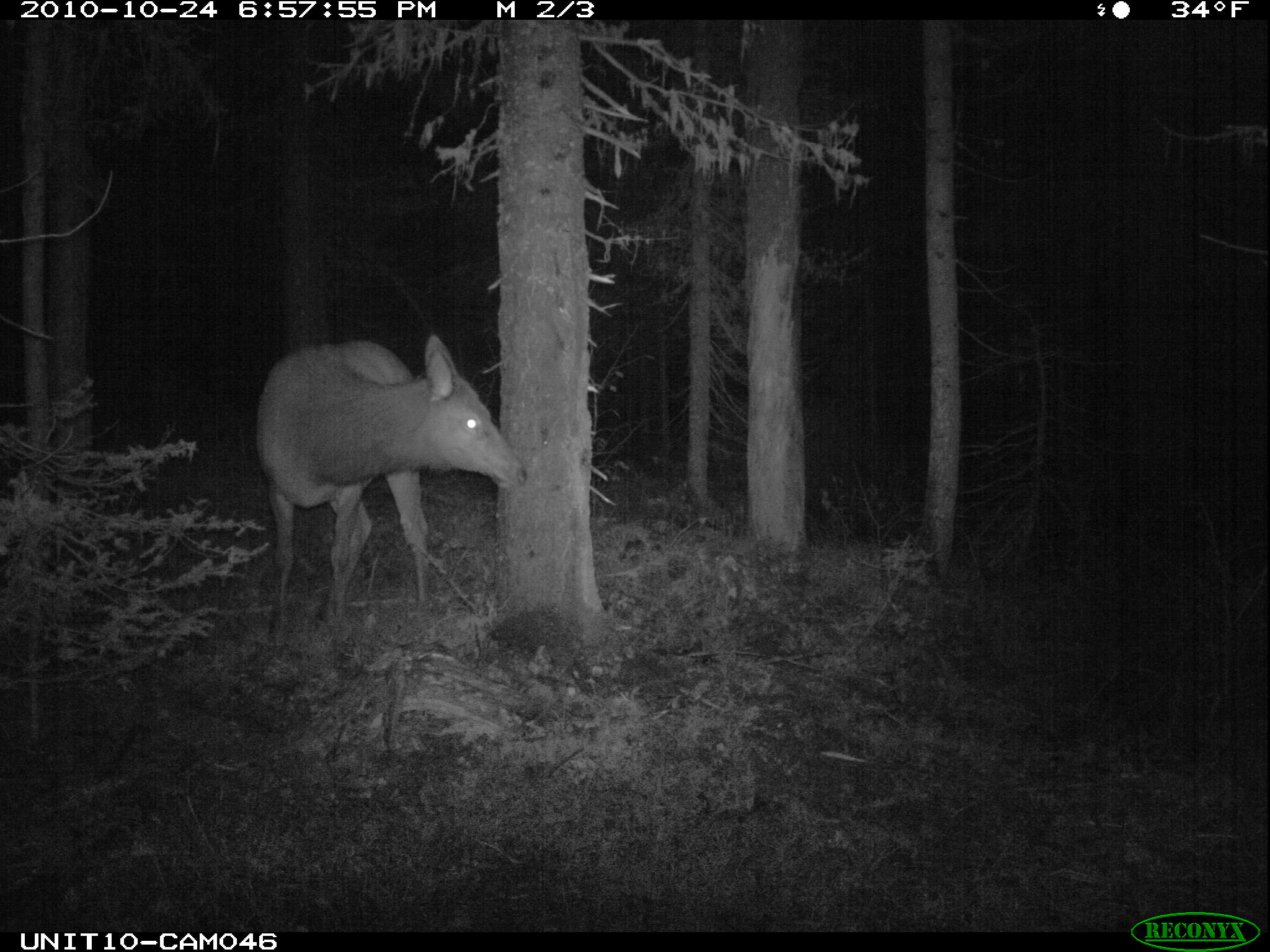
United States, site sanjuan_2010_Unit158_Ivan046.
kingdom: Animalia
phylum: Chordata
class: Mammalia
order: Artiodactyla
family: Cervidae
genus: Cervus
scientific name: Cervus elaphus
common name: red deer